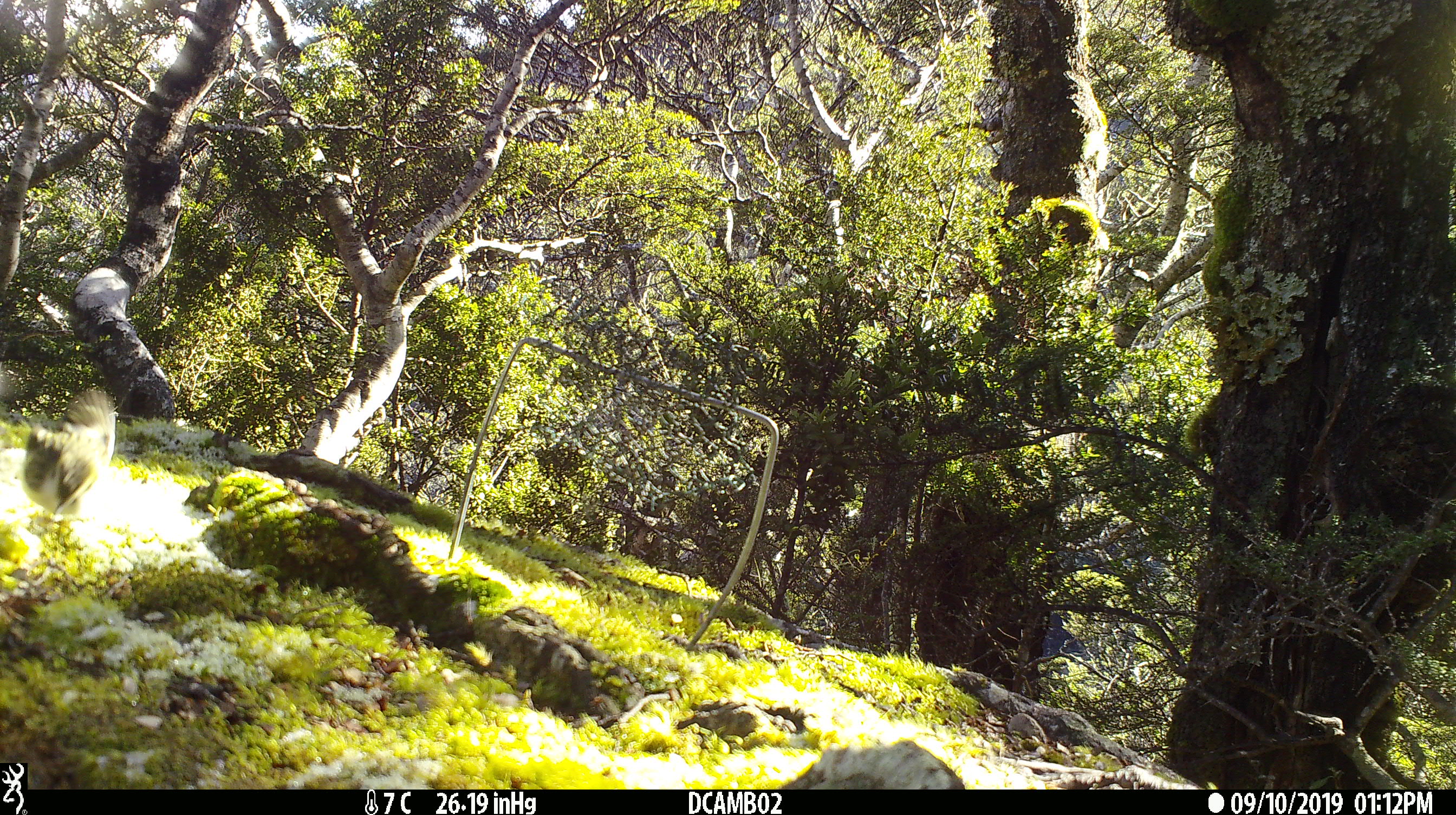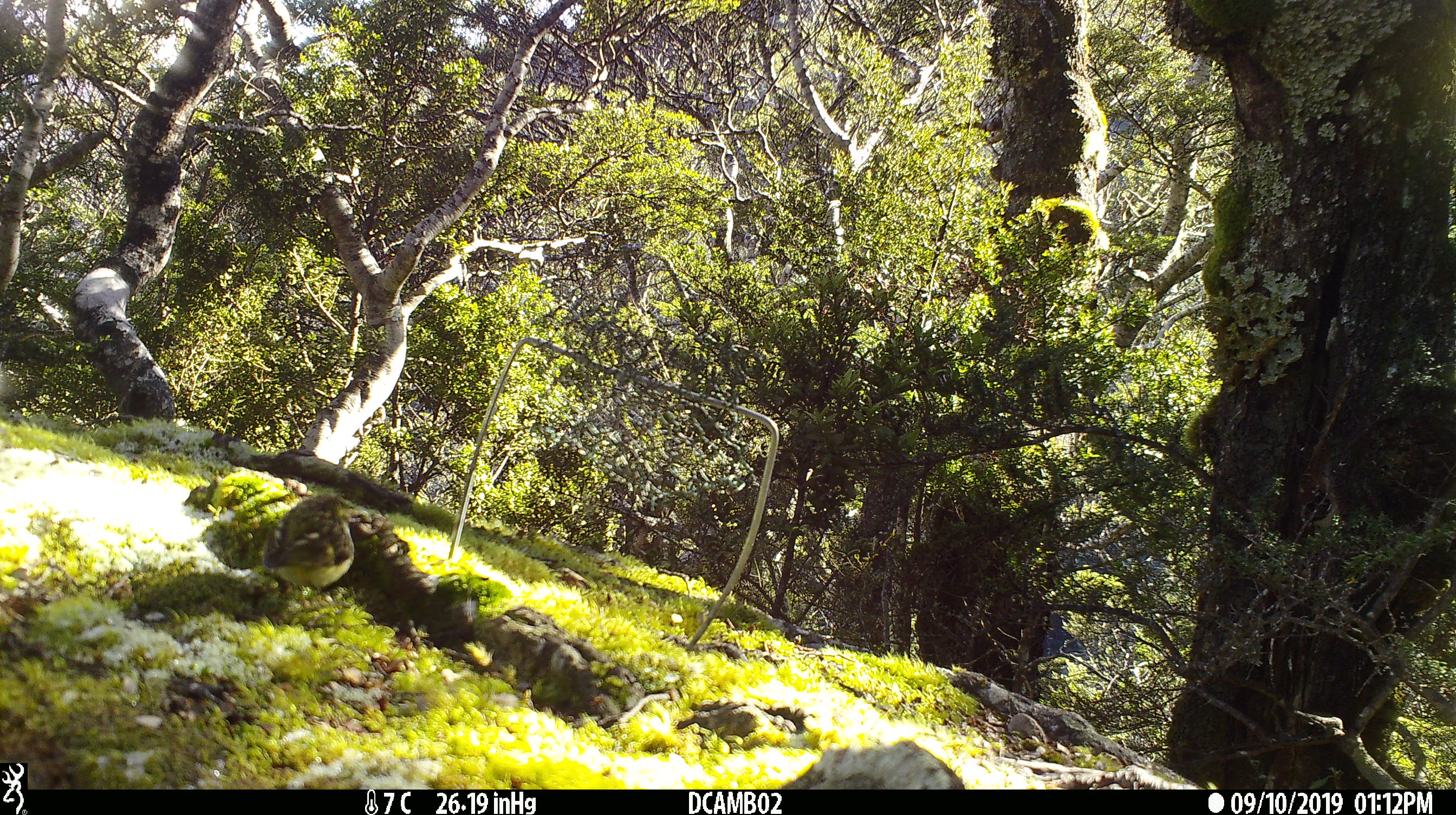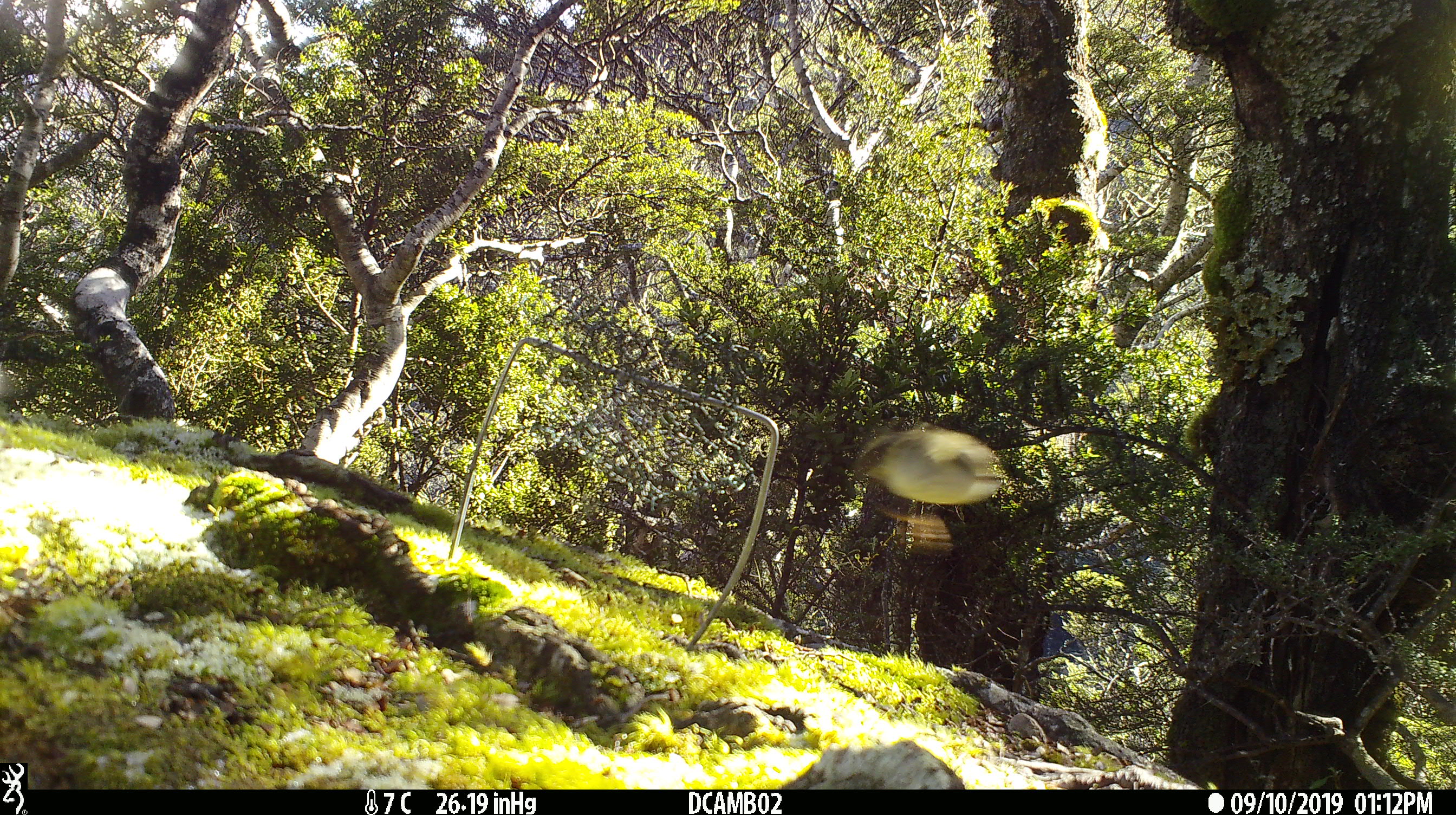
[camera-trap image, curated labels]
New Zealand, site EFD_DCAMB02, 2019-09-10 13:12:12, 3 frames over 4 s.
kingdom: Animalia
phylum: Chordata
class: Aves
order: Passeriformes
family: Acanthisittidae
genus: Acanthisitta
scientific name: Acanthisitta chloris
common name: rifleman